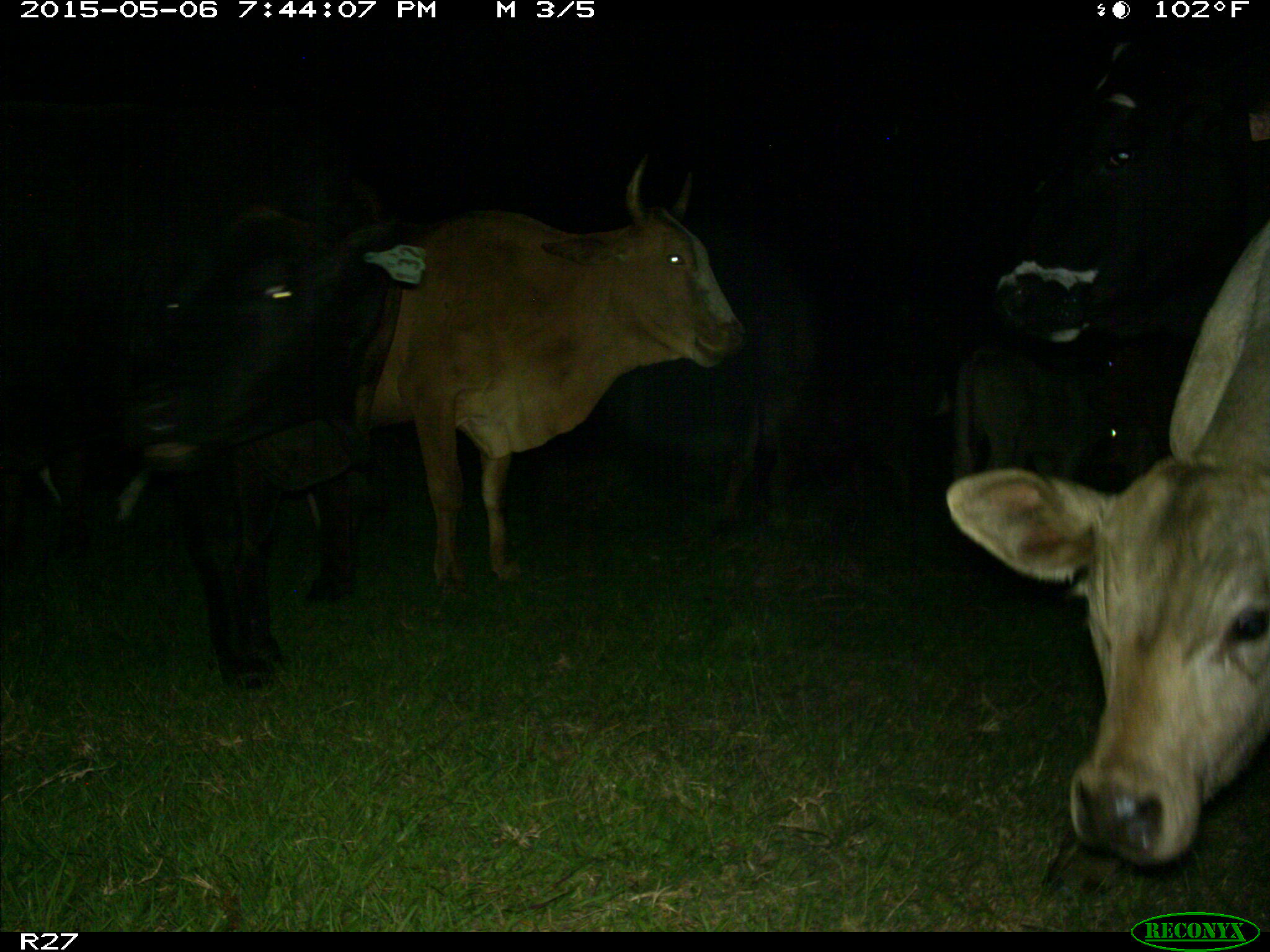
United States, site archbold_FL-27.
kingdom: Animalia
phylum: Chordata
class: Mammalia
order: Artiodactyla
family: Bovidae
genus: Bos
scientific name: Bos taurus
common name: domestic cow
Bos taurus (domestic cow).